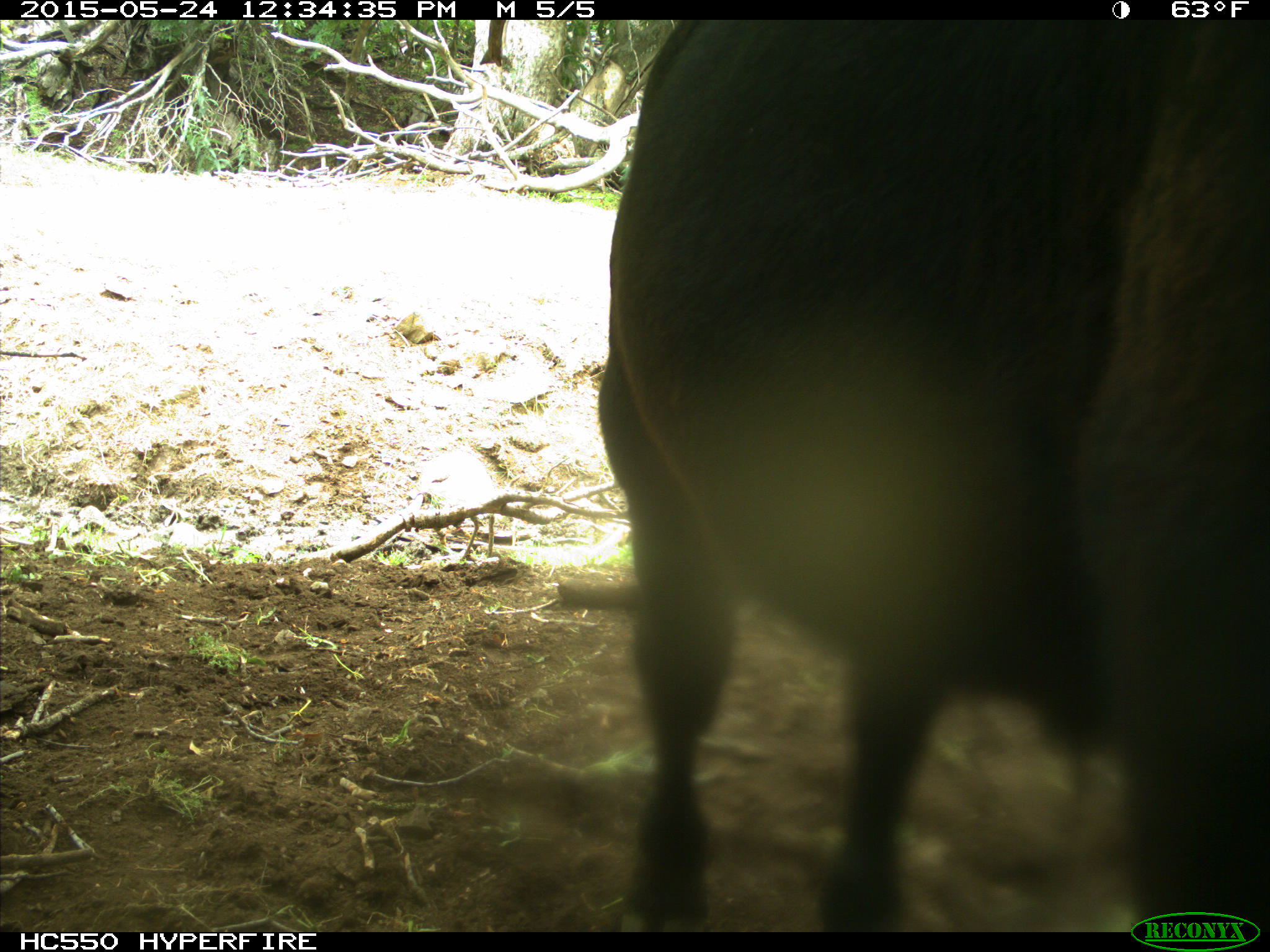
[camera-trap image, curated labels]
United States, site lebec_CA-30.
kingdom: Animalia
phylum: Chordata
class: Mammalia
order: Artiodactyla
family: Bovidae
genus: Bos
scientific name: Bos taurus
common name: domestic cow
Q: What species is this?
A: Bos taurus (domestic cow).